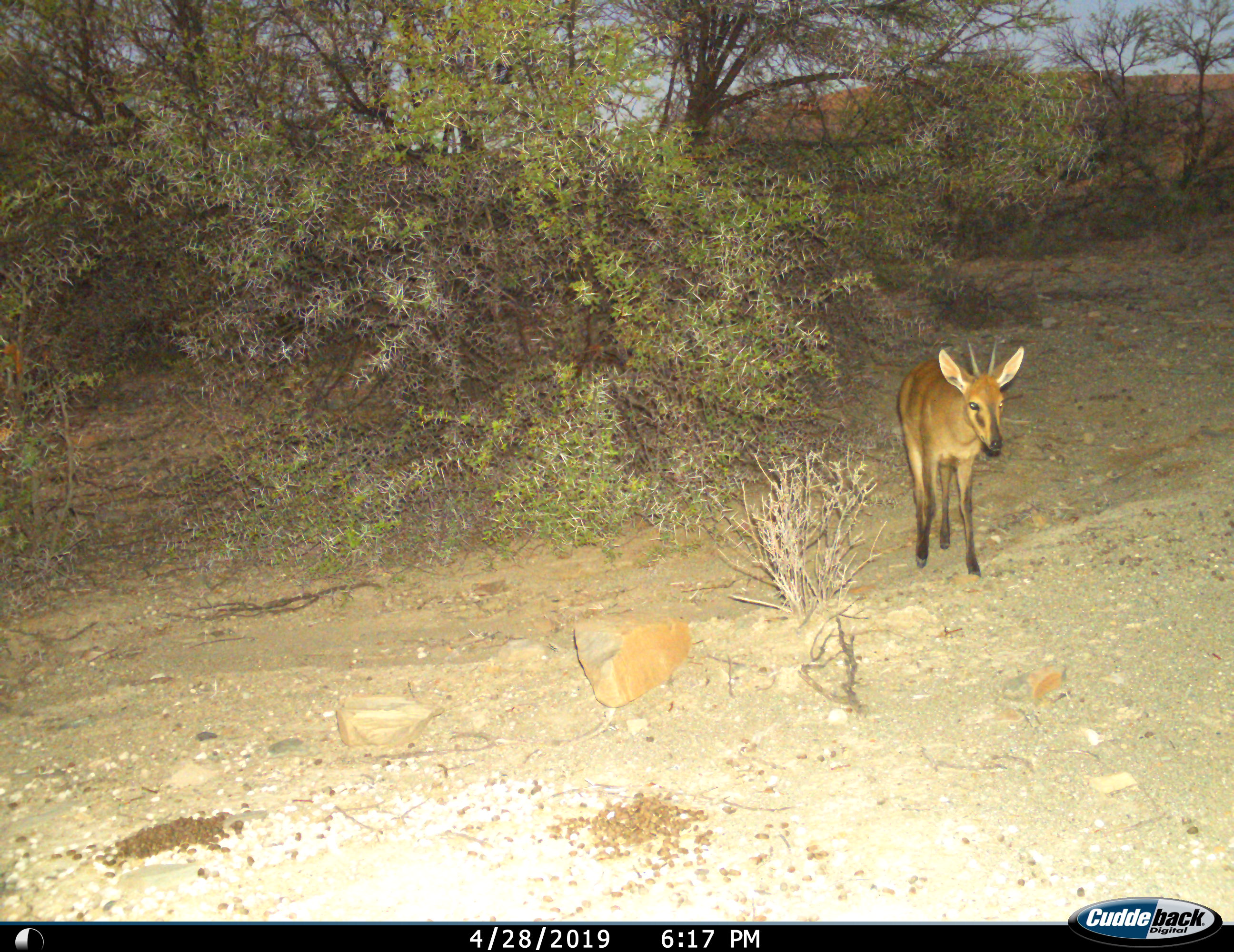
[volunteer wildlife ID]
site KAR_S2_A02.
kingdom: Animalia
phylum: Chordata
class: Mammalia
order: Artiodactyla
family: Bovidae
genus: Sylvicapra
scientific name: Sylvicapra grimmia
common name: common duiker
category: duikercommongrey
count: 1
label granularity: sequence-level